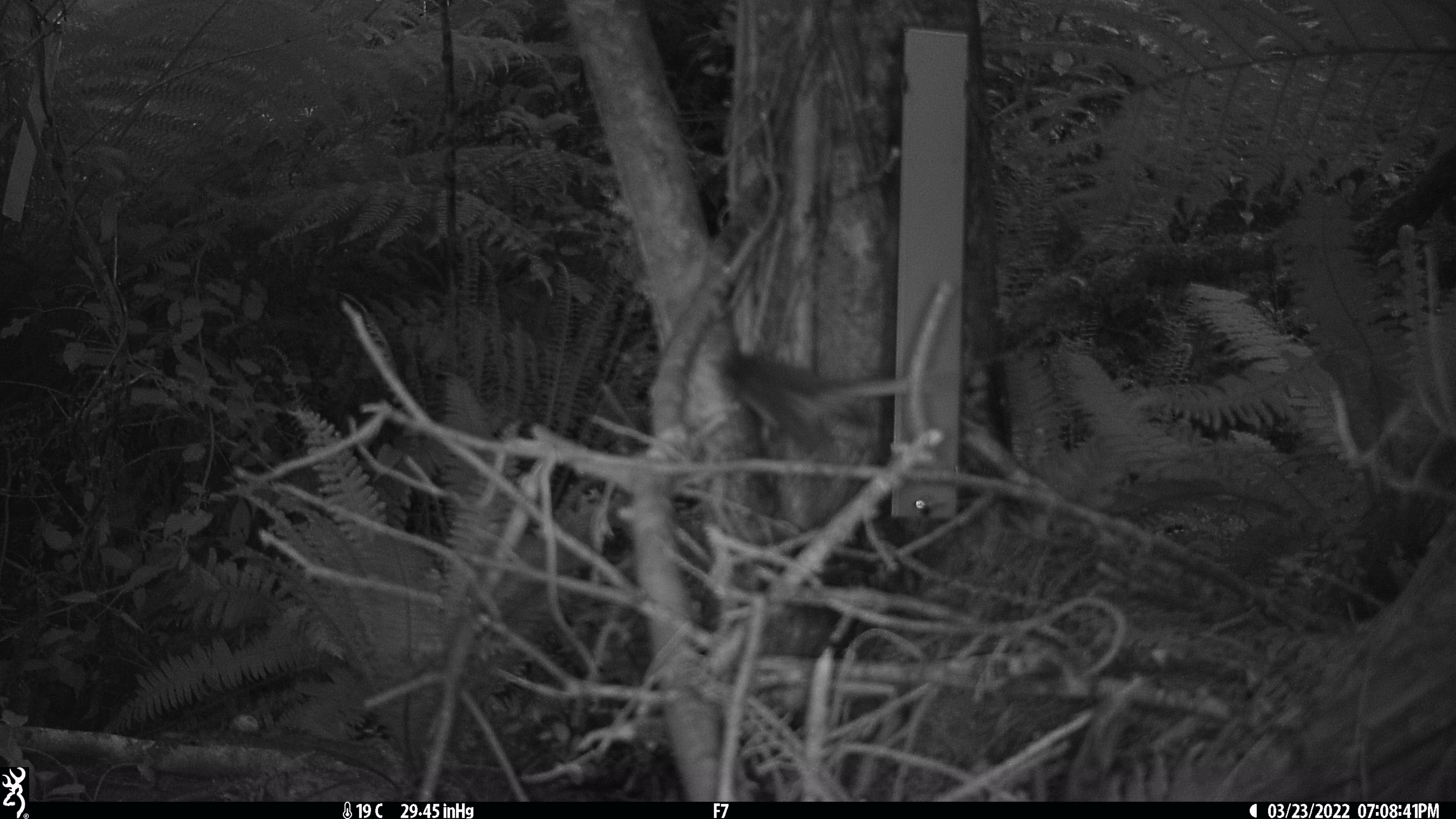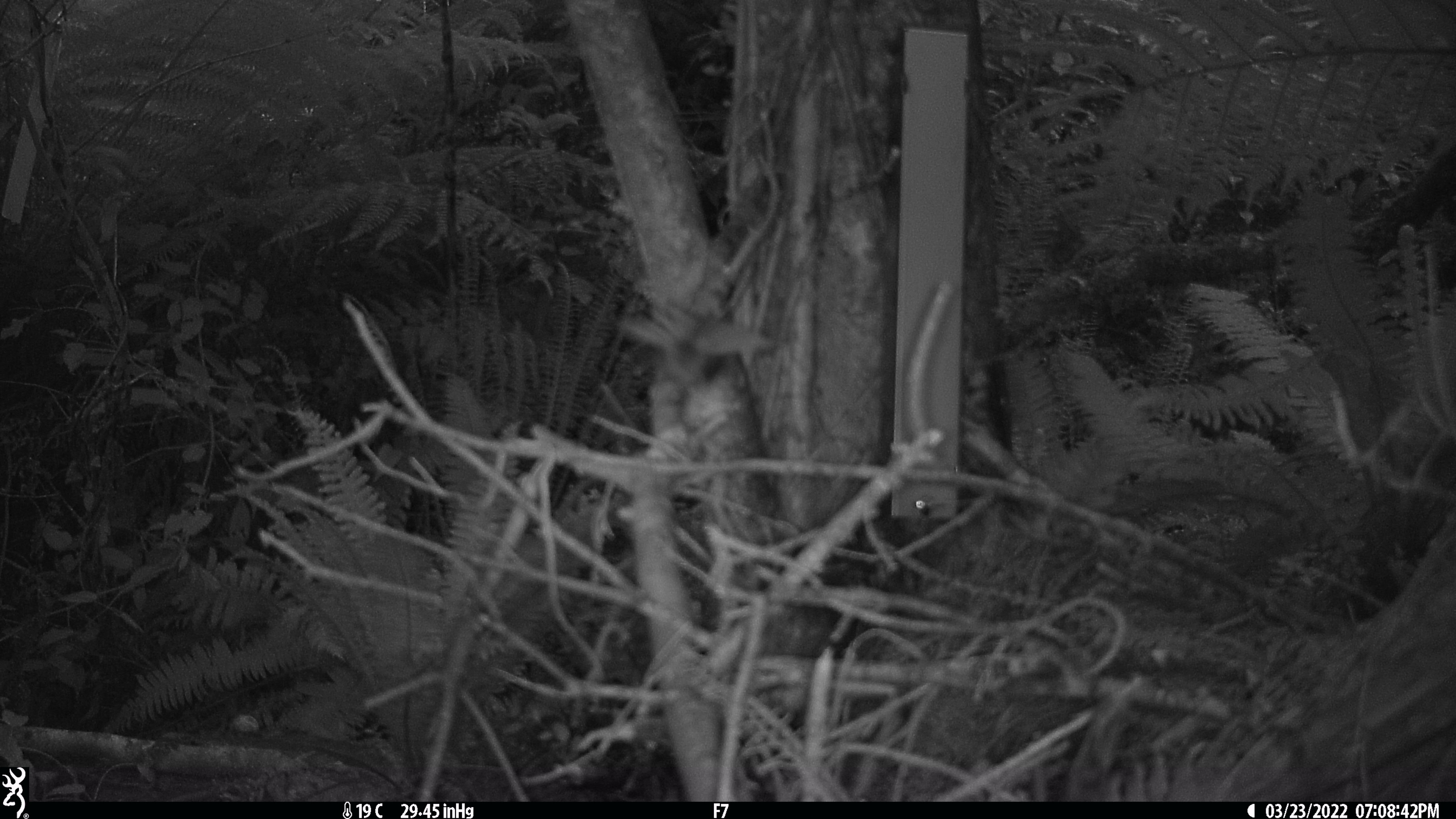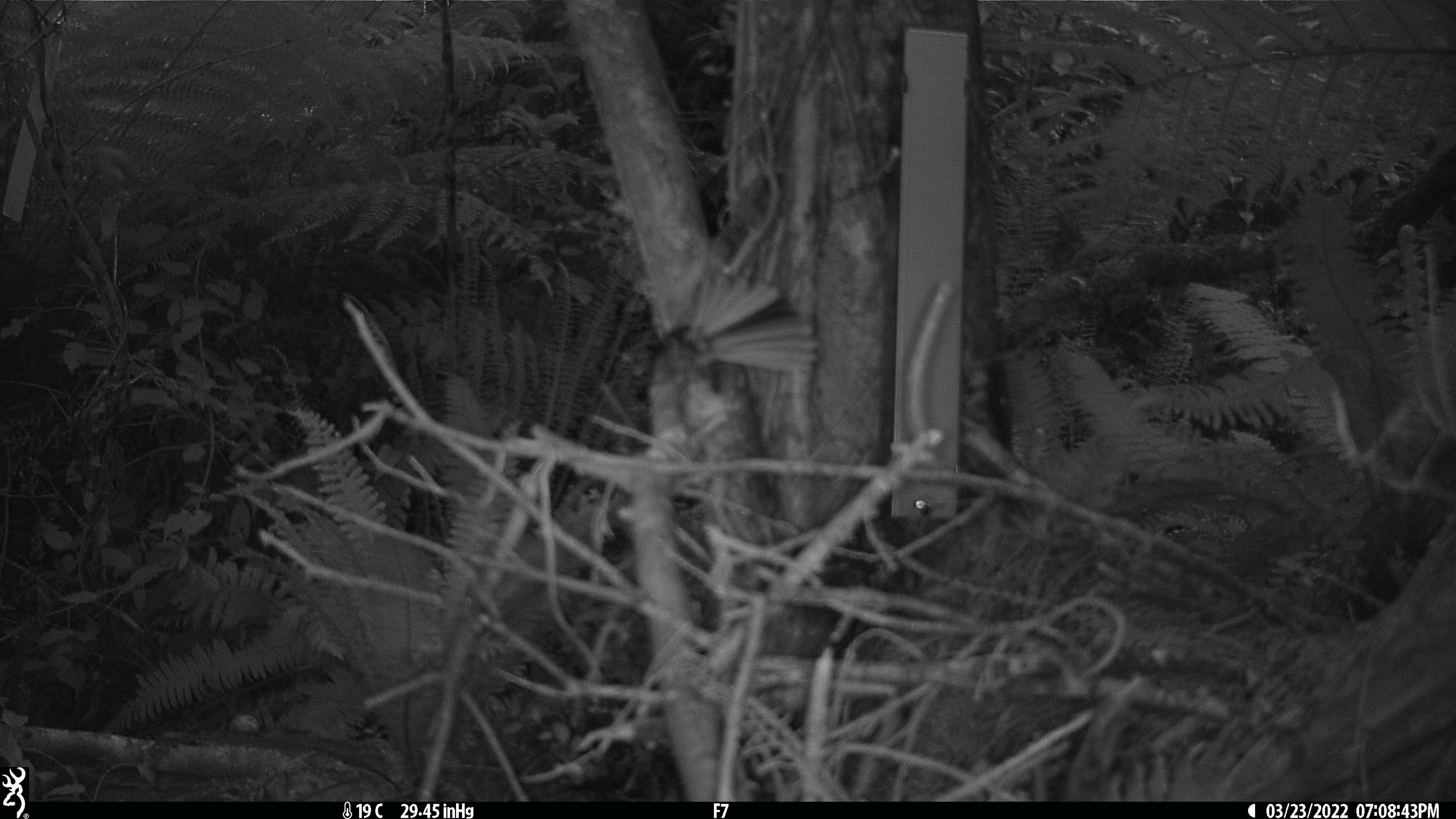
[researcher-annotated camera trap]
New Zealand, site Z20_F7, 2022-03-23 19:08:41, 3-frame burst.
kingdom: Animalia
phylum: Chordata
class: Aves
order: Passeriformes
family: Rhipiduridae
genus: Rhipidura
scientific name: Rhipidura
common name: fantails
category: fantail